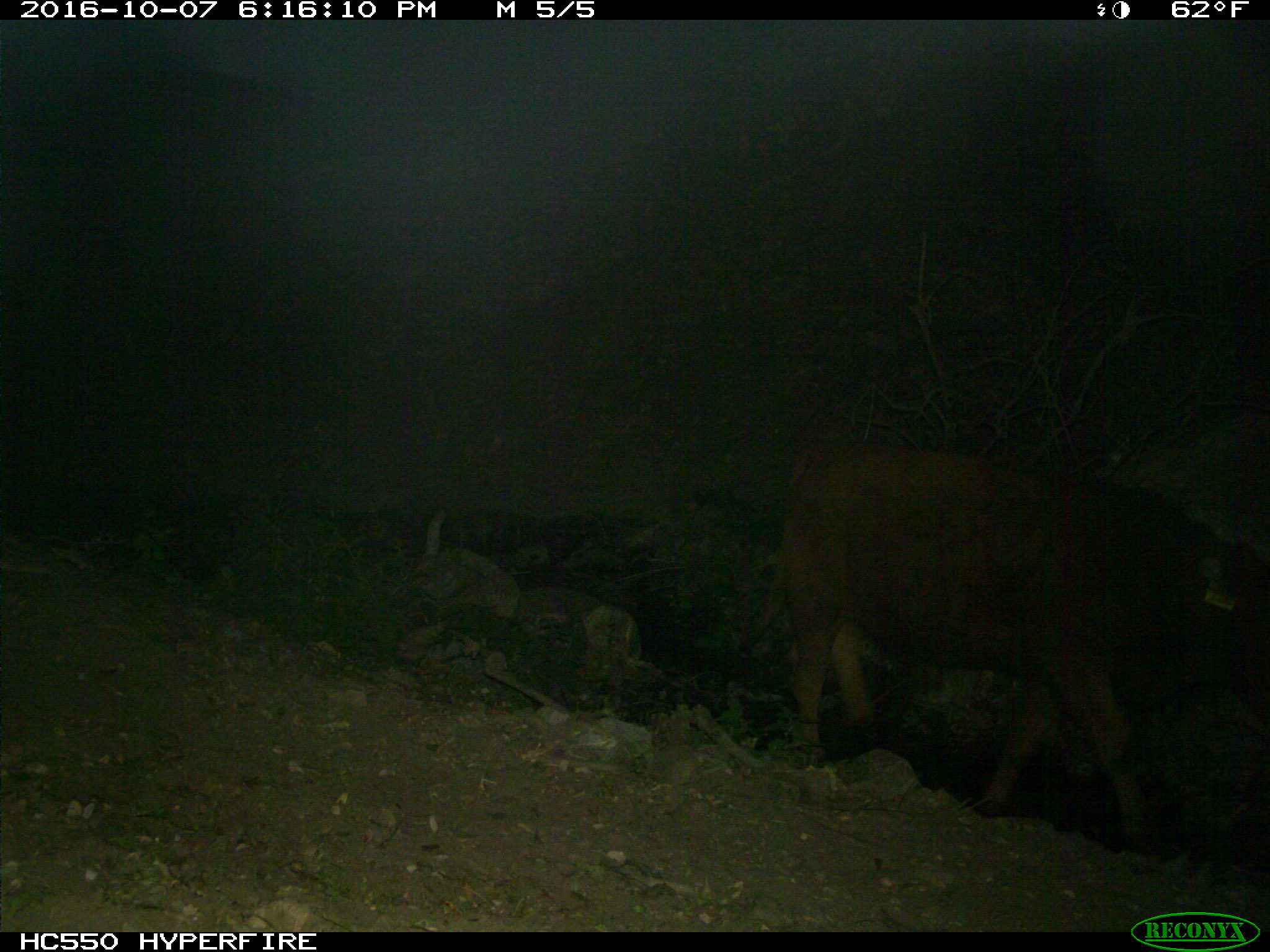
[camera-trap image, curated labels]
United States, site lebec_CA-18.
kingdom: Animalia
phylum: Chordata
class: Mammalia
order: Artiodactyla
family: Bovidae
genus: Bos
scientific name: Bos taurus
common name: domestic cow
Bos taurus (domestic cow).